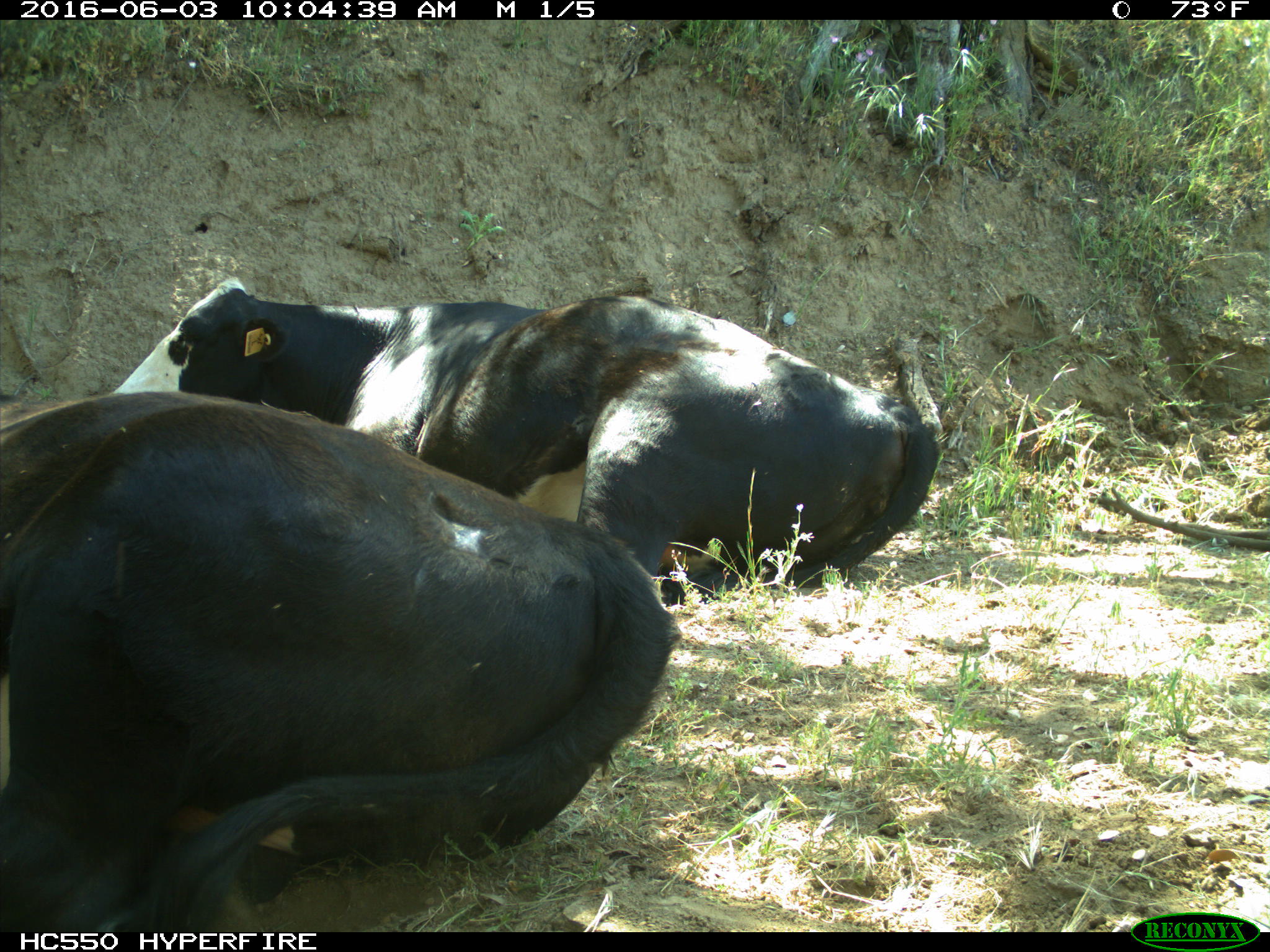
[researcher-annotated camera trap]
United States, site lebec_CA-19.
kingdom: Animalia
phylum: Chordata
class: Mammalia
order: Artiodactyla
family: Bovidae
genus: Bos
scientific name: Bos taurus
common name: domestic cow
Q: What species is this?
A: Bos taurus (domestic cow).